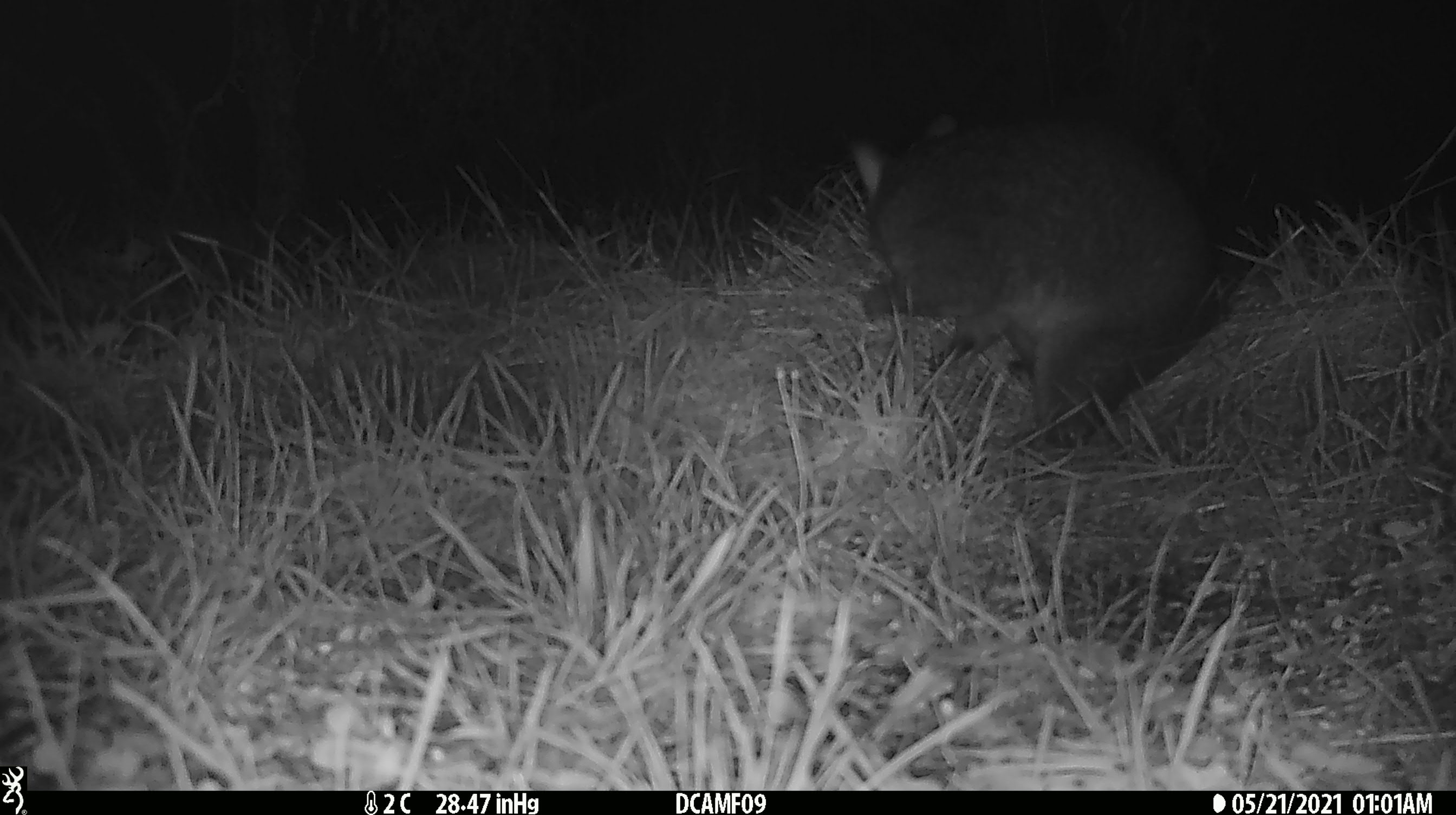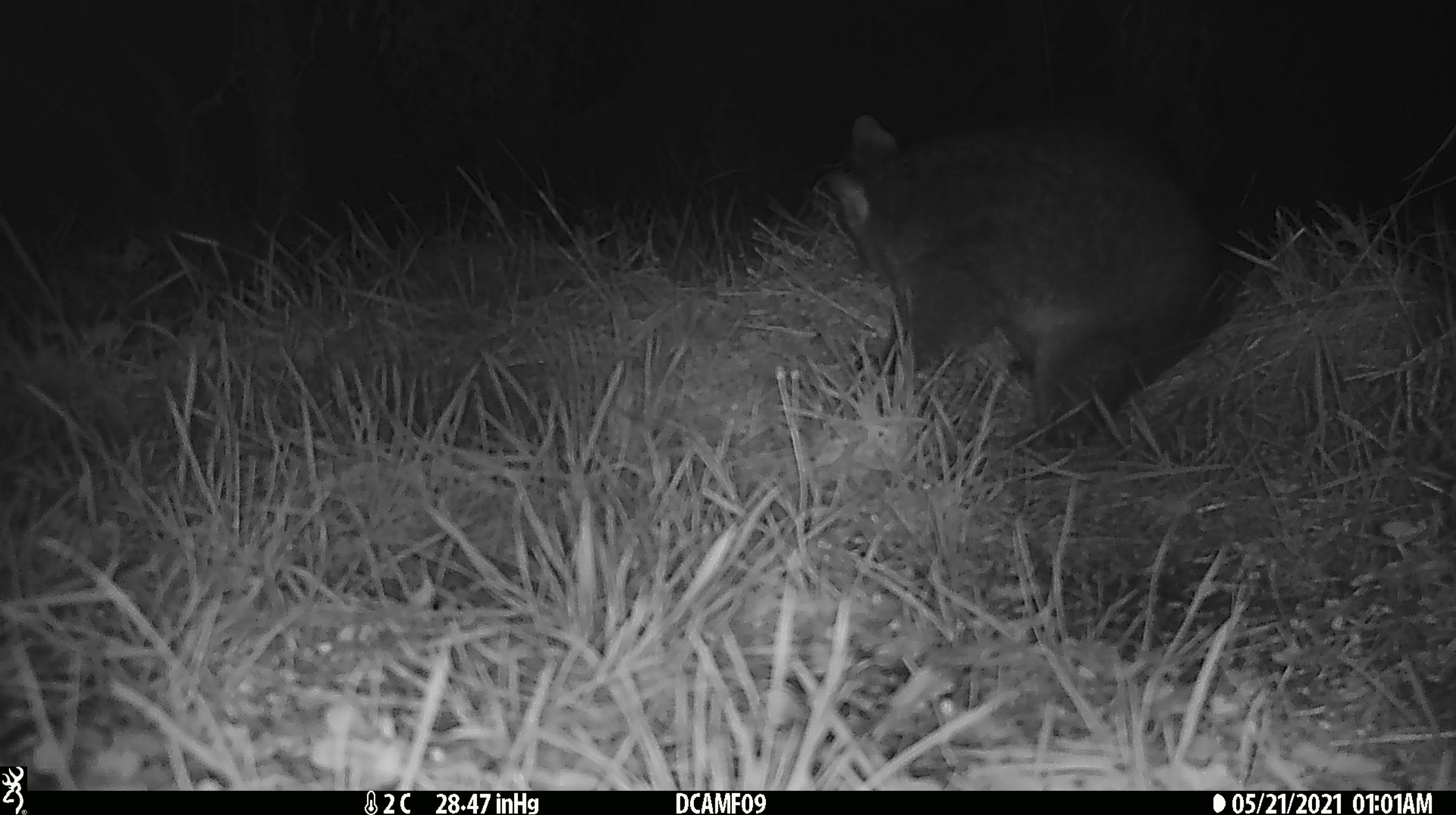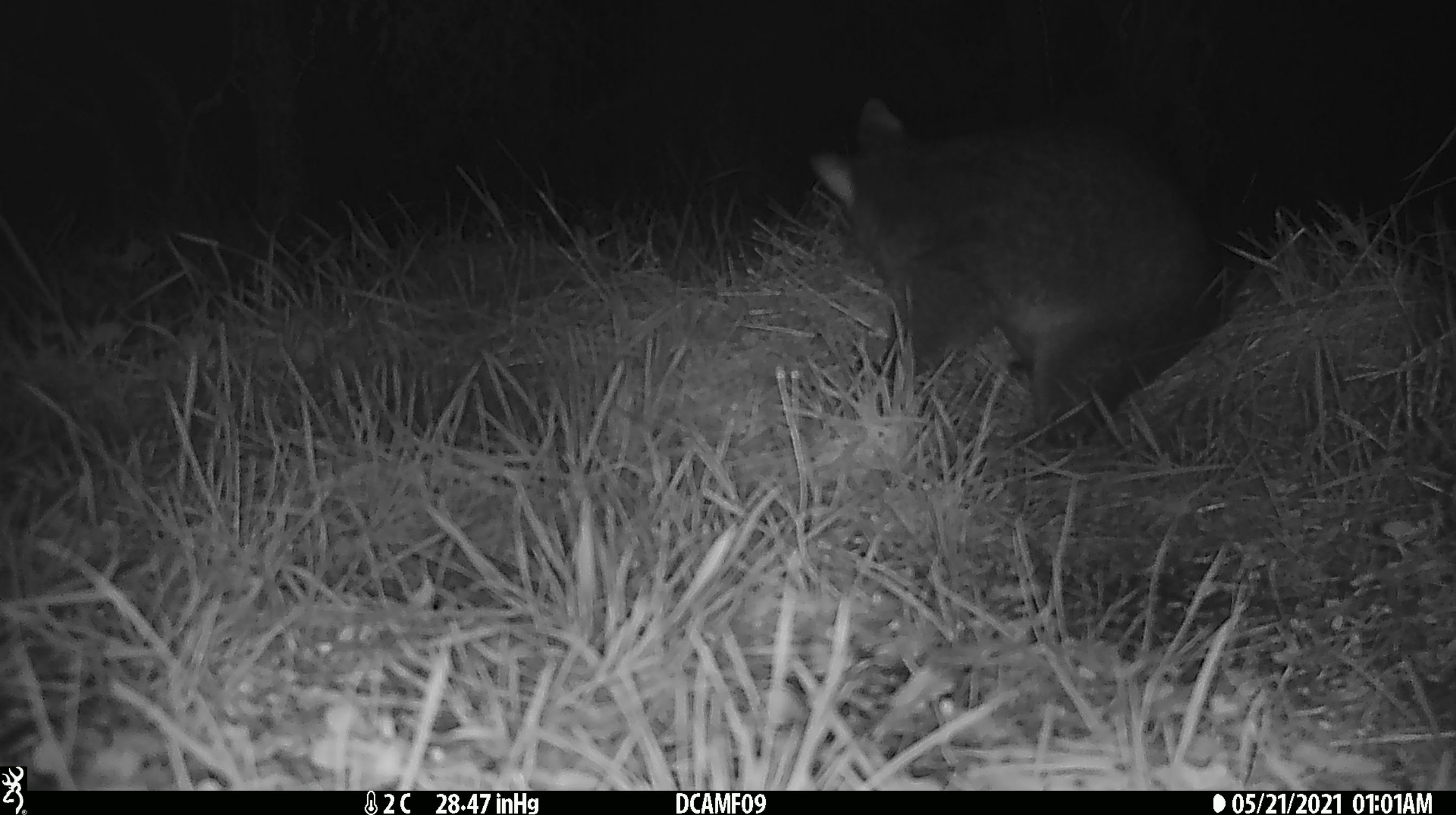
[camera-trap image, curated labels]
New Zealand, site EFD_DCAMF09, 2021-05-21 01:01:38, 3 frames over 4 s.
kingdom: Animalia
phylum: Chordata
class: Mammalia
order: Diprotodontia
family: Phalangeridae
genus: Trichosurus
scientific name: Trichosurus vulpecula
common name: common brushtail possum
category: possum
Possum (common brushtail possum) (Trichosurus vulpecula).